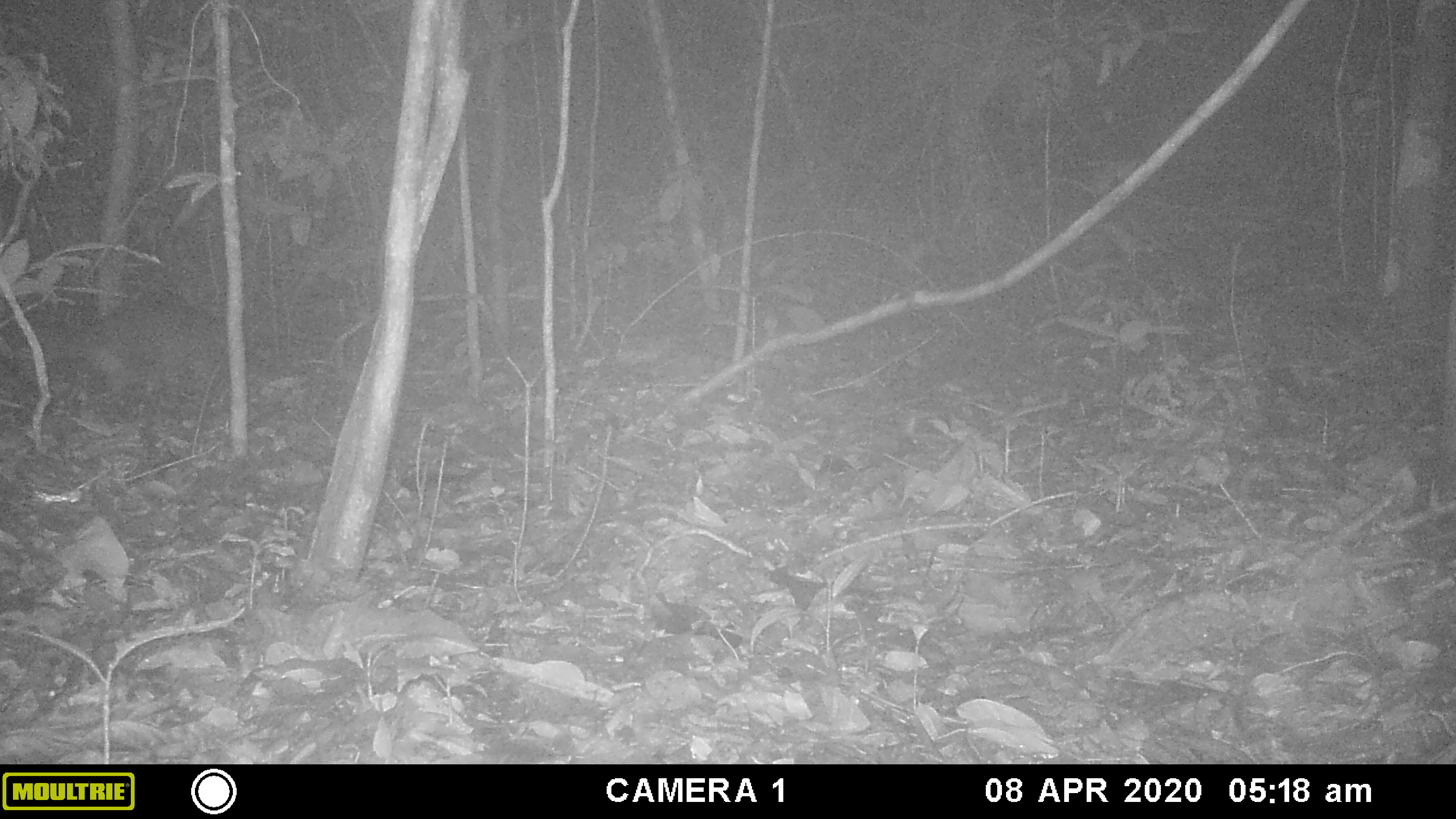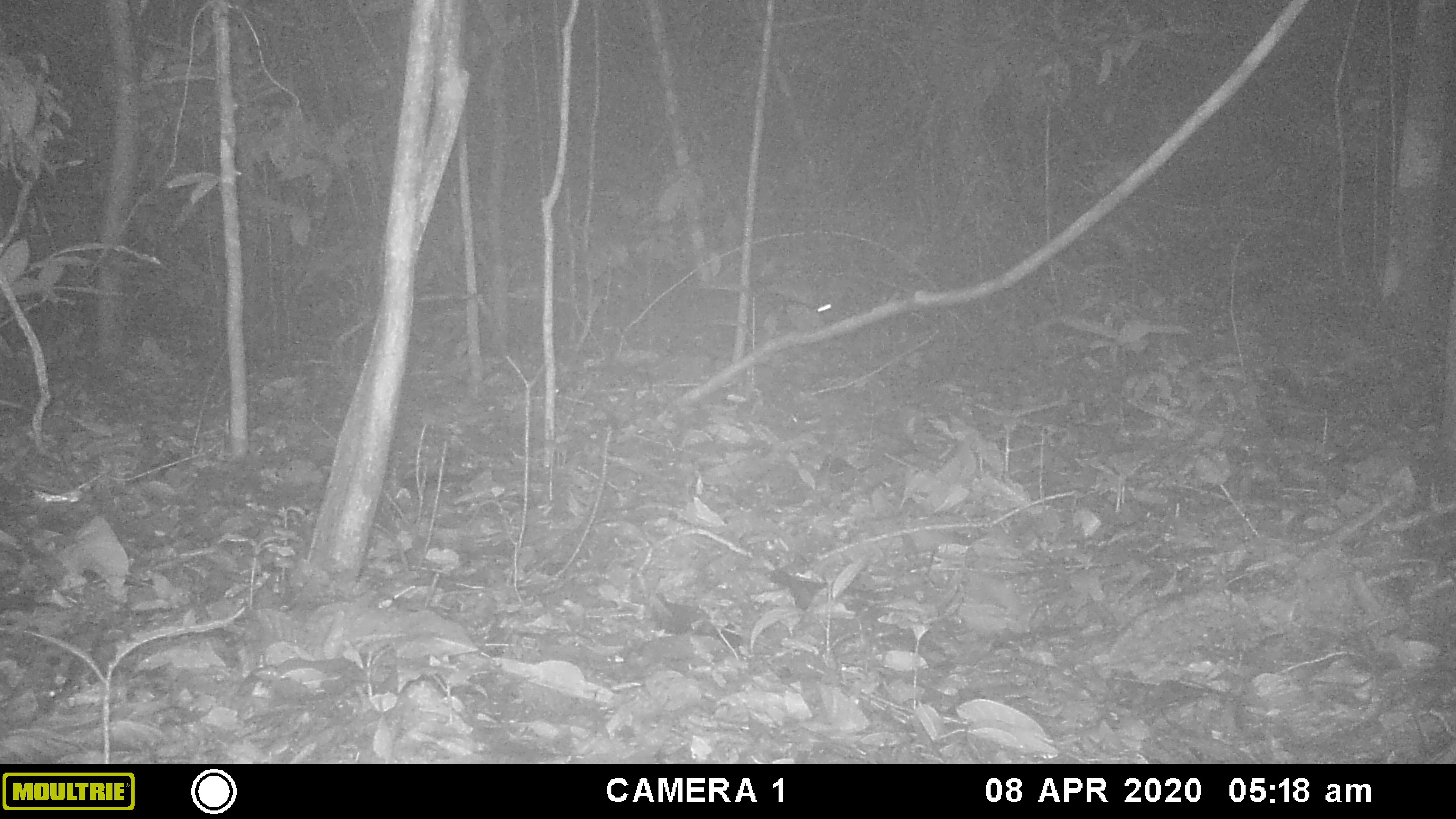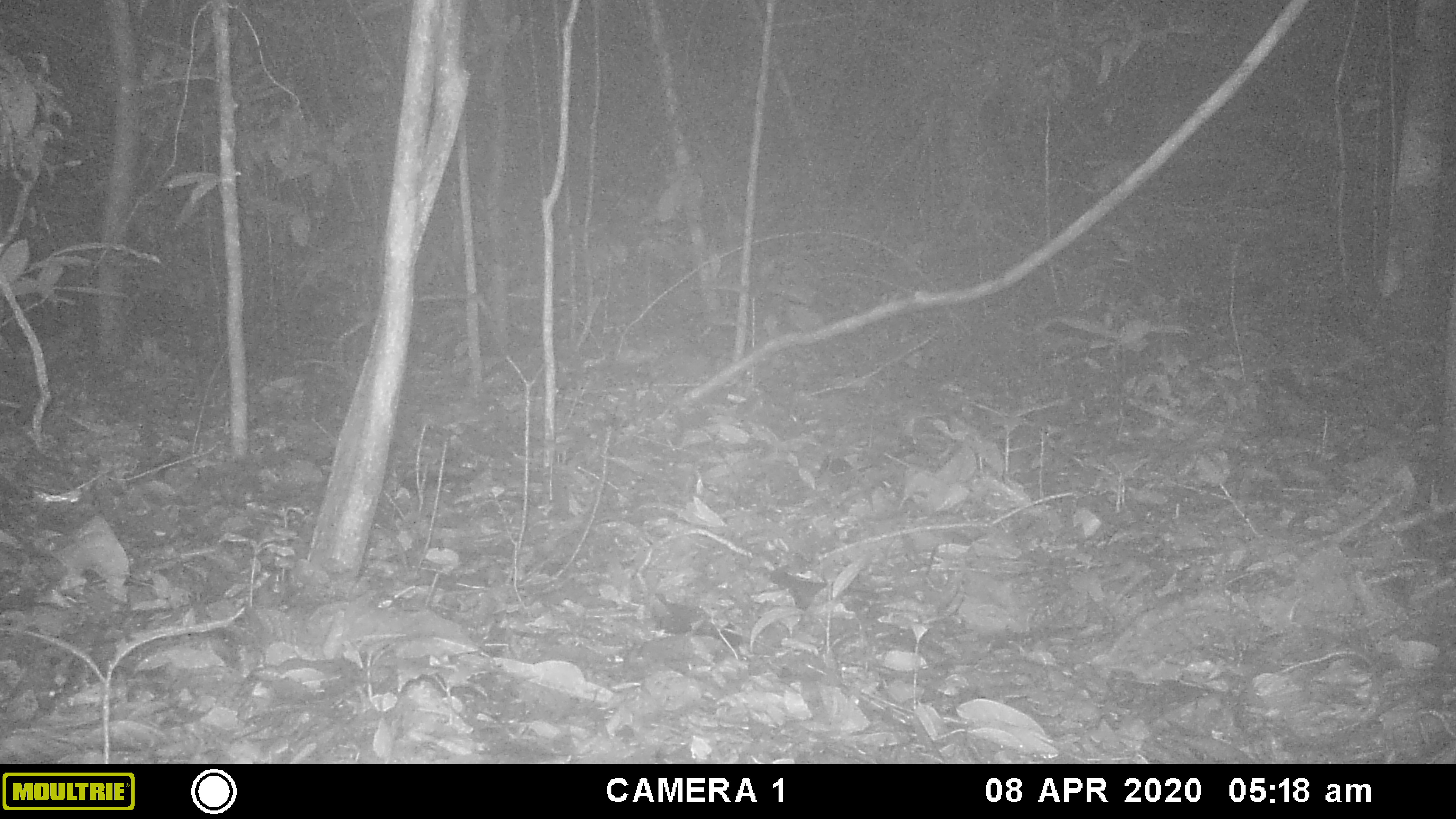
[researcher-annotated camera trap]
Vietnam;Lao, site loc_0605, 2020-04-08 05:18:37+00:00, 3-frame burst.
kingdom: Animalia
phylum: Chordata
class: Mammalia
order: Carnivora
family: Viverridae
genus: Paguma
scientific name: Paguma larvata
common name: masked palm civet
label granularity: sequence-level